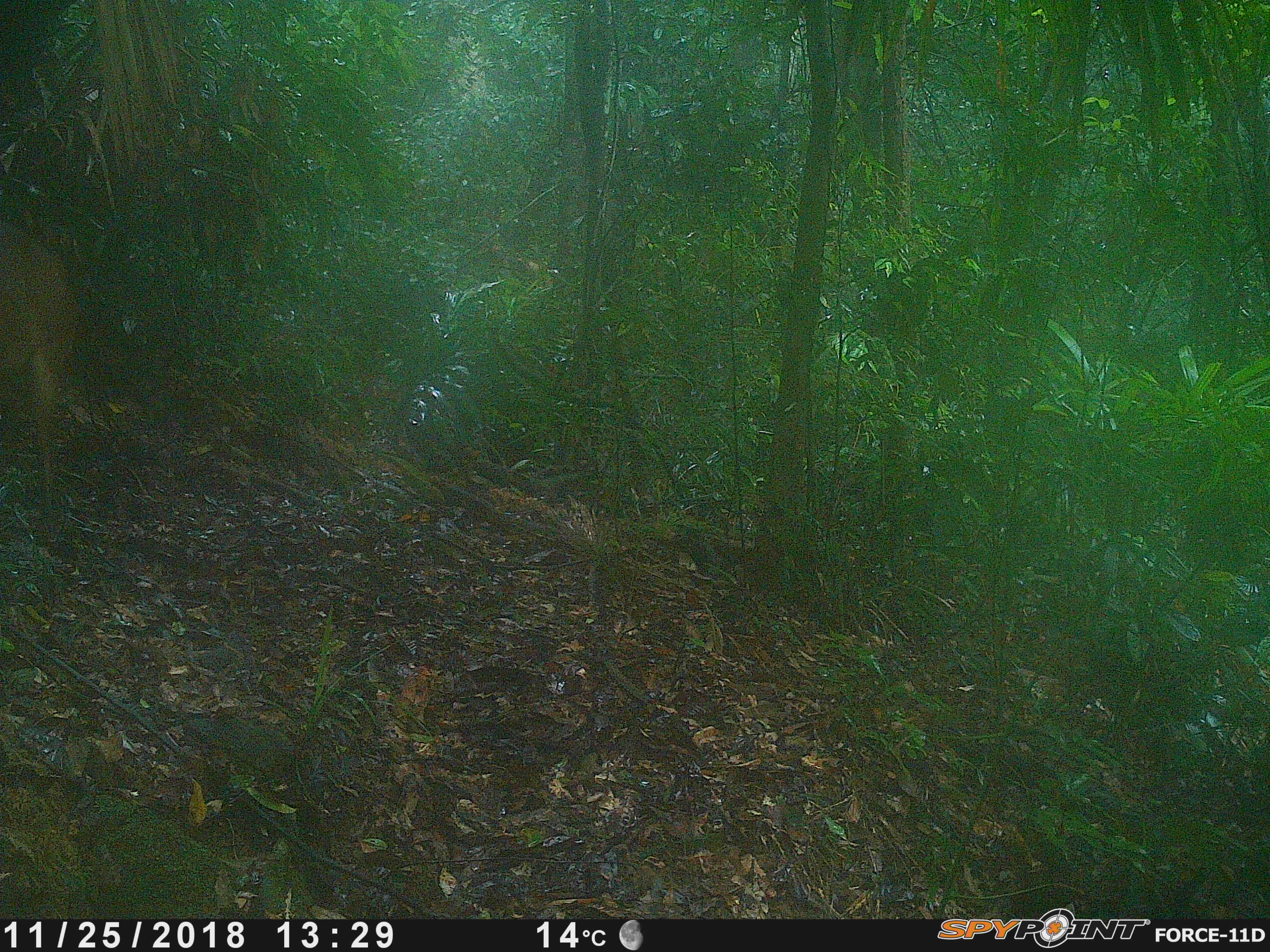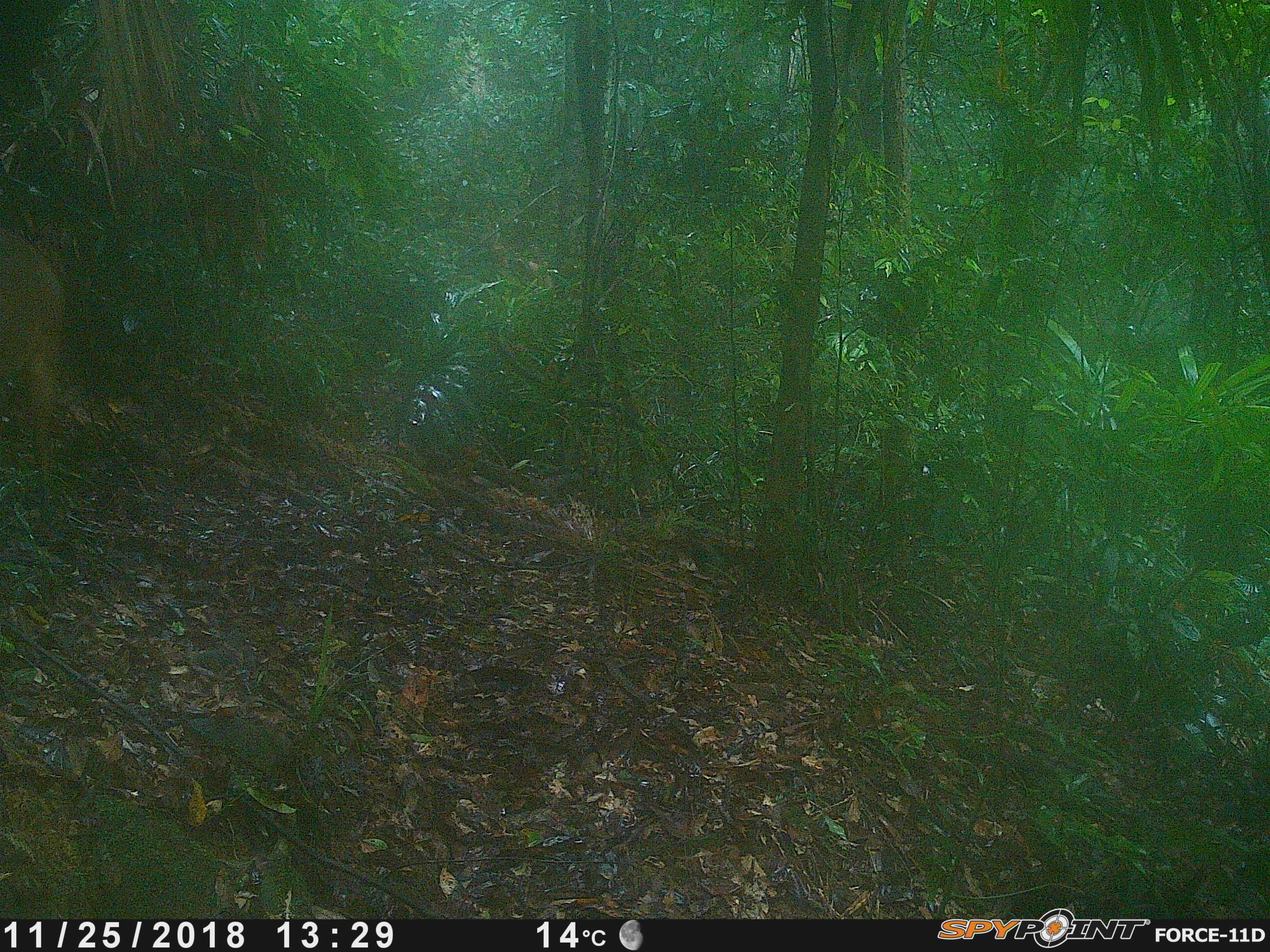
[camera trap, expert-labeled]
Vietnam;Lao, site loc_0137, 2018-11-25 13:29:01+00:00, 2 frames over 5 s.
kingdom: Animalia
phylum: Chordata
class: Mammalia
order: Artiodactyla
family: Cervidae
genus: Muntiacus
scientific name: Muntiacus vuquangensis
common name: large-antlered muntjac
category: large antlered muntjac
Large antlered muntjac (large-antlered muntjac) (Muntiacus vuquangensis). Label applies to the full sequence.